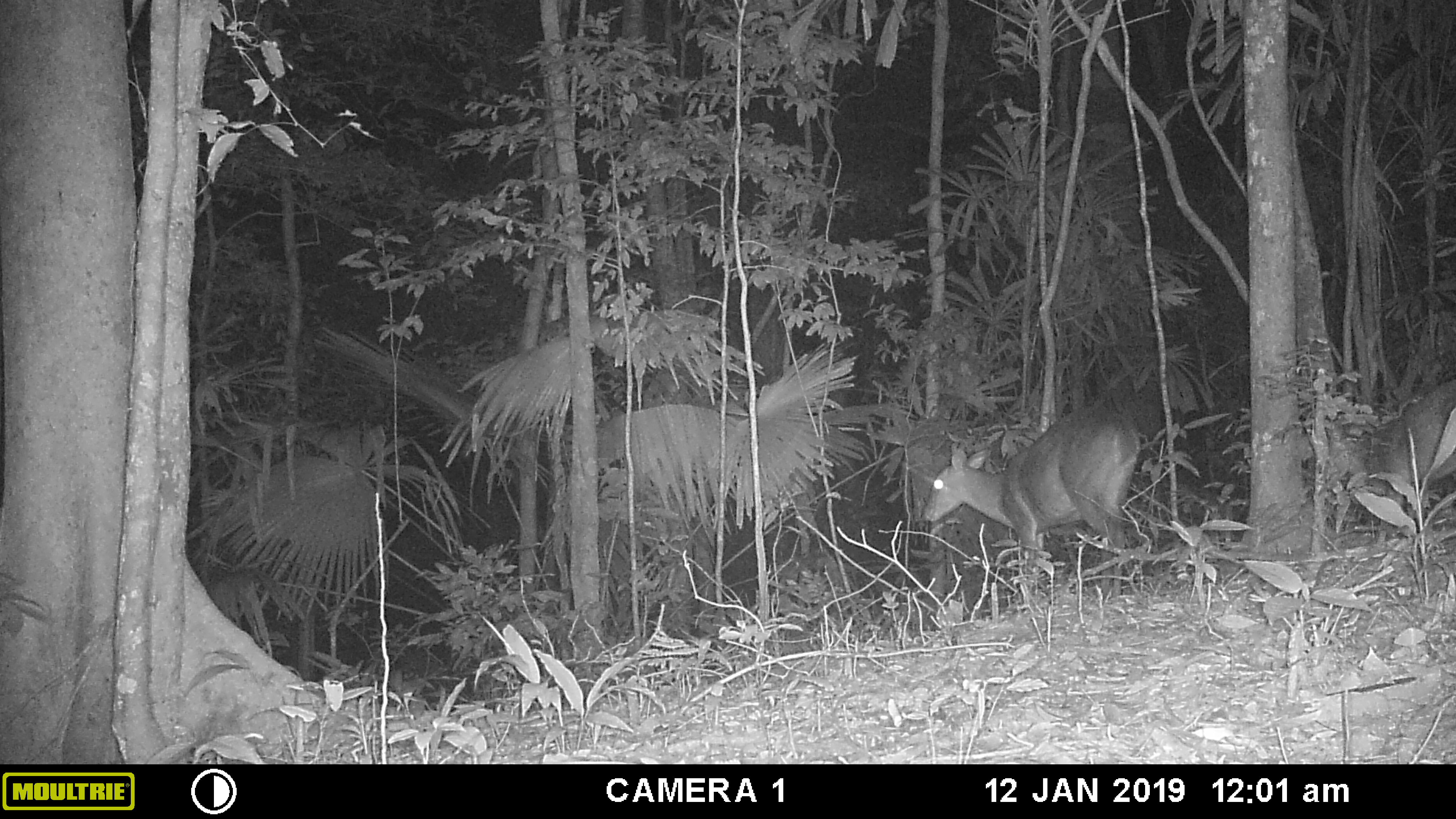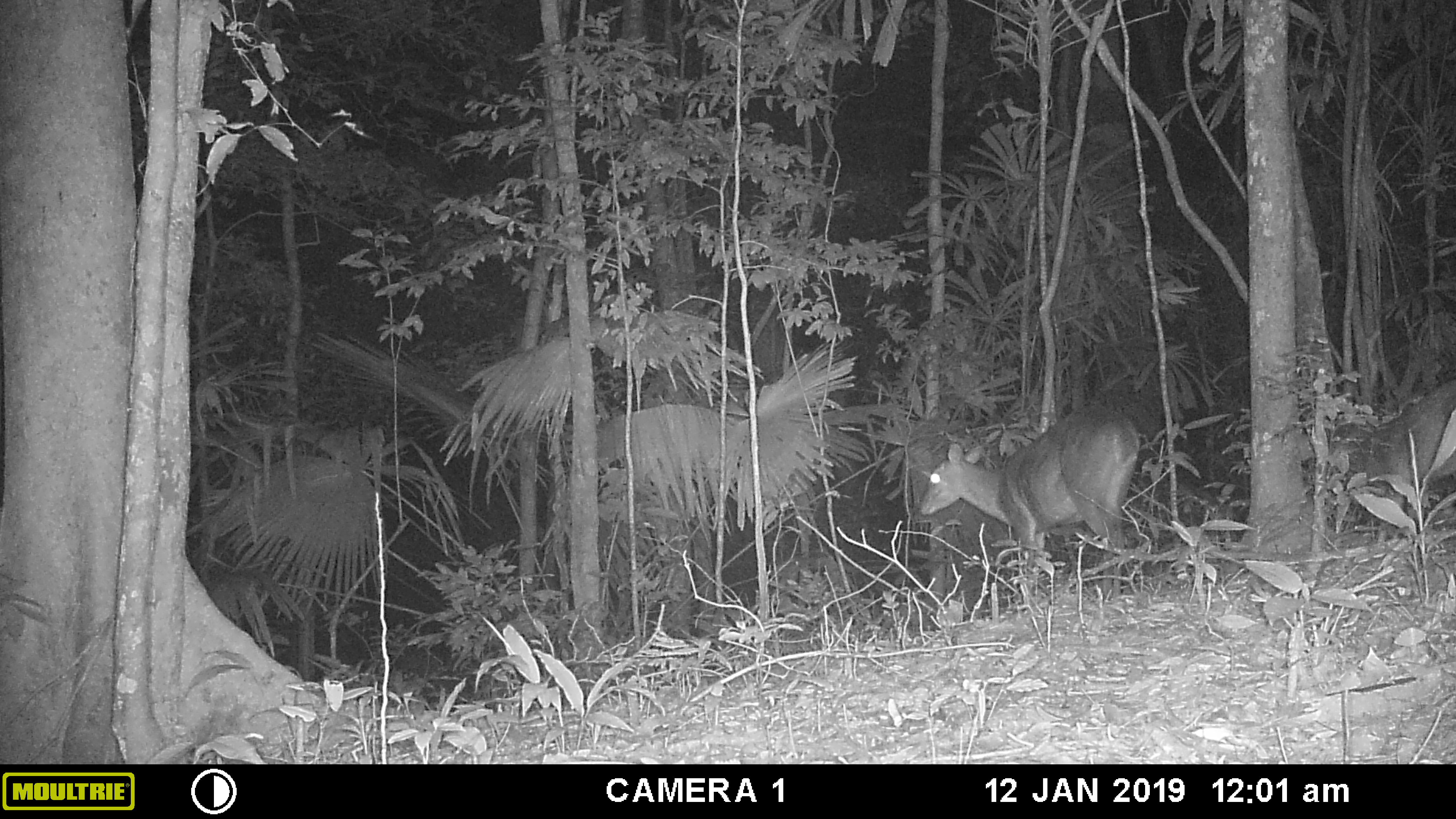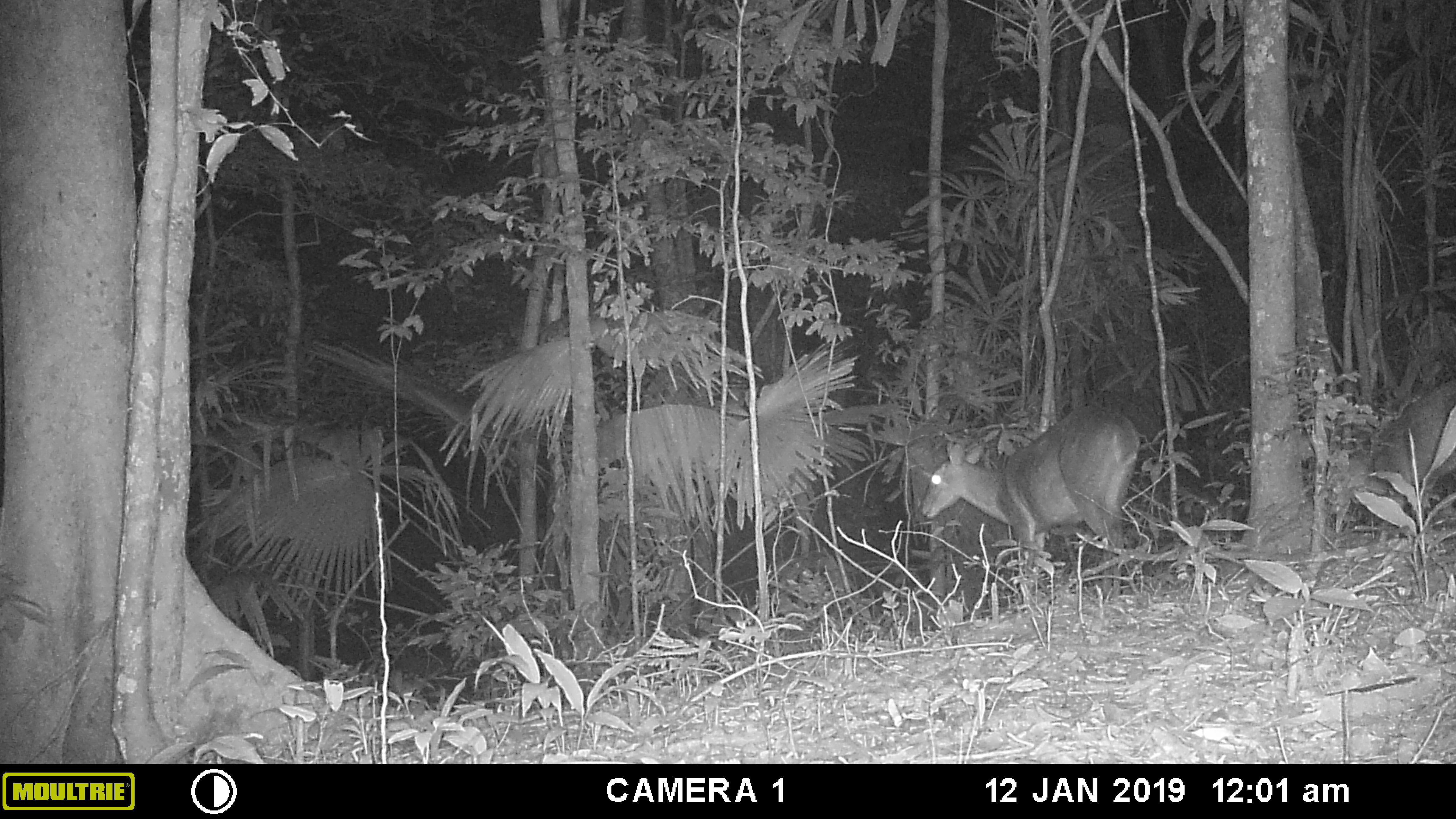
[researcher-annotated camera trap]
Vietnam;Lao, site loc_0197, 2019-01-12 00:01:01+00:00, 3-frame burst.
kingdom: Animalia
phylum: Chordata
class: Mammalia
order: Artiodactyla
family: Cervidae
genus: Muntiacus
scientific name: Muntiacus vuquangensis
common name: large-antlered muntjac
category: large antlered muntjac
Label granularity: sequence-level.